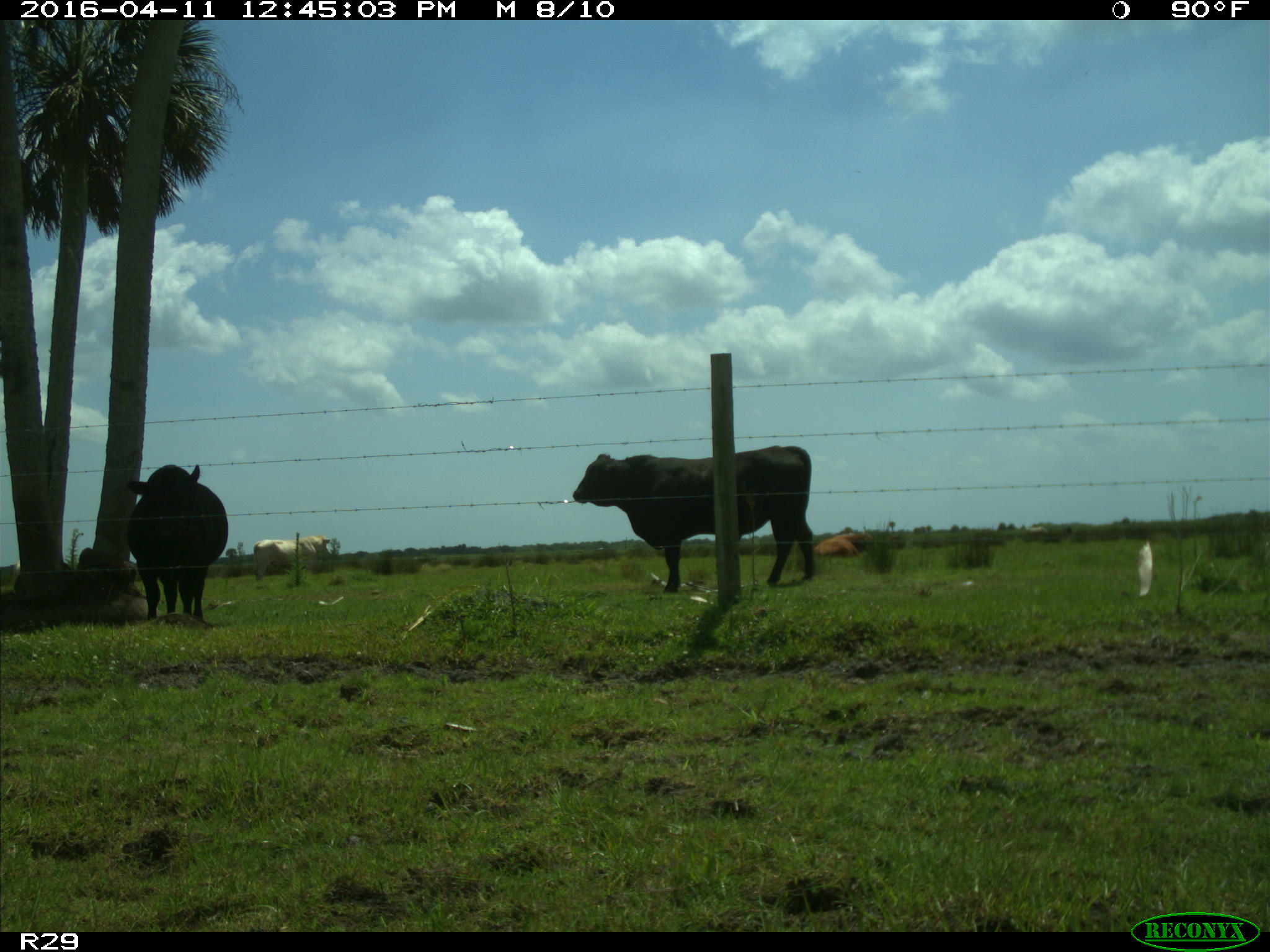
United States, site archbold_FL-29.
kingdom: Animalia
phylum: Chordata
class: Mammalia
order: Artiodactyla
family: Bovidae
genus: Bos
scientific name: Bos taurus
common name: domestic cow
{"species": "Bos taurus (domestic cow)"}